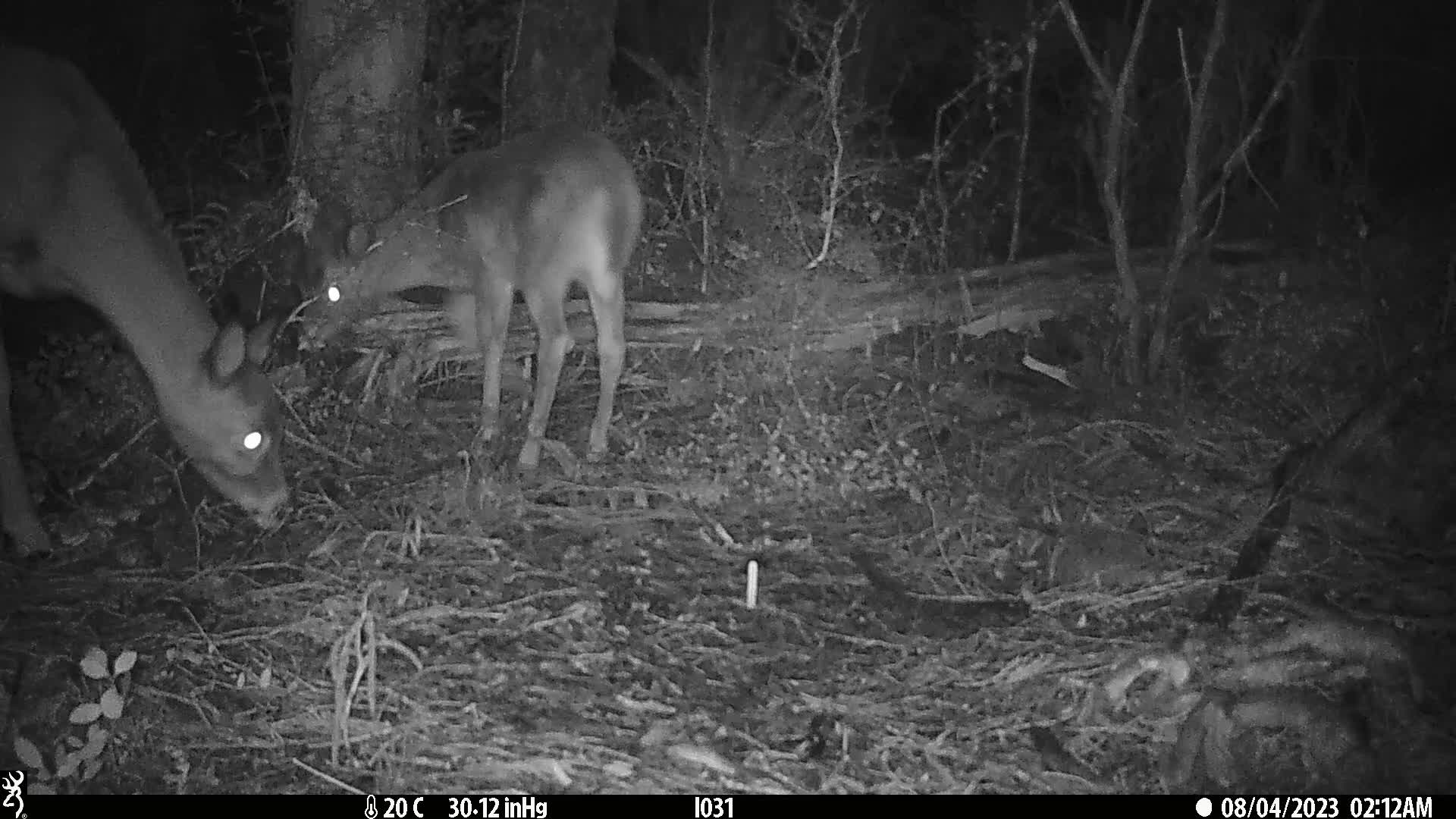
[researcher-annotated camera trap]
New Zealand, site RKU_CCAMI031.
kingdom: Animalia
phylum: Chordata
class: Mammalia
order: Artiodactyla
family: Cervidae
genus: Odocoileus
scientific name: Odocoileus virginianus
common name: white-tailed deer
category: white tailed deer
White tailed deer (white-tailed deer) (Odocoileus virginianus).